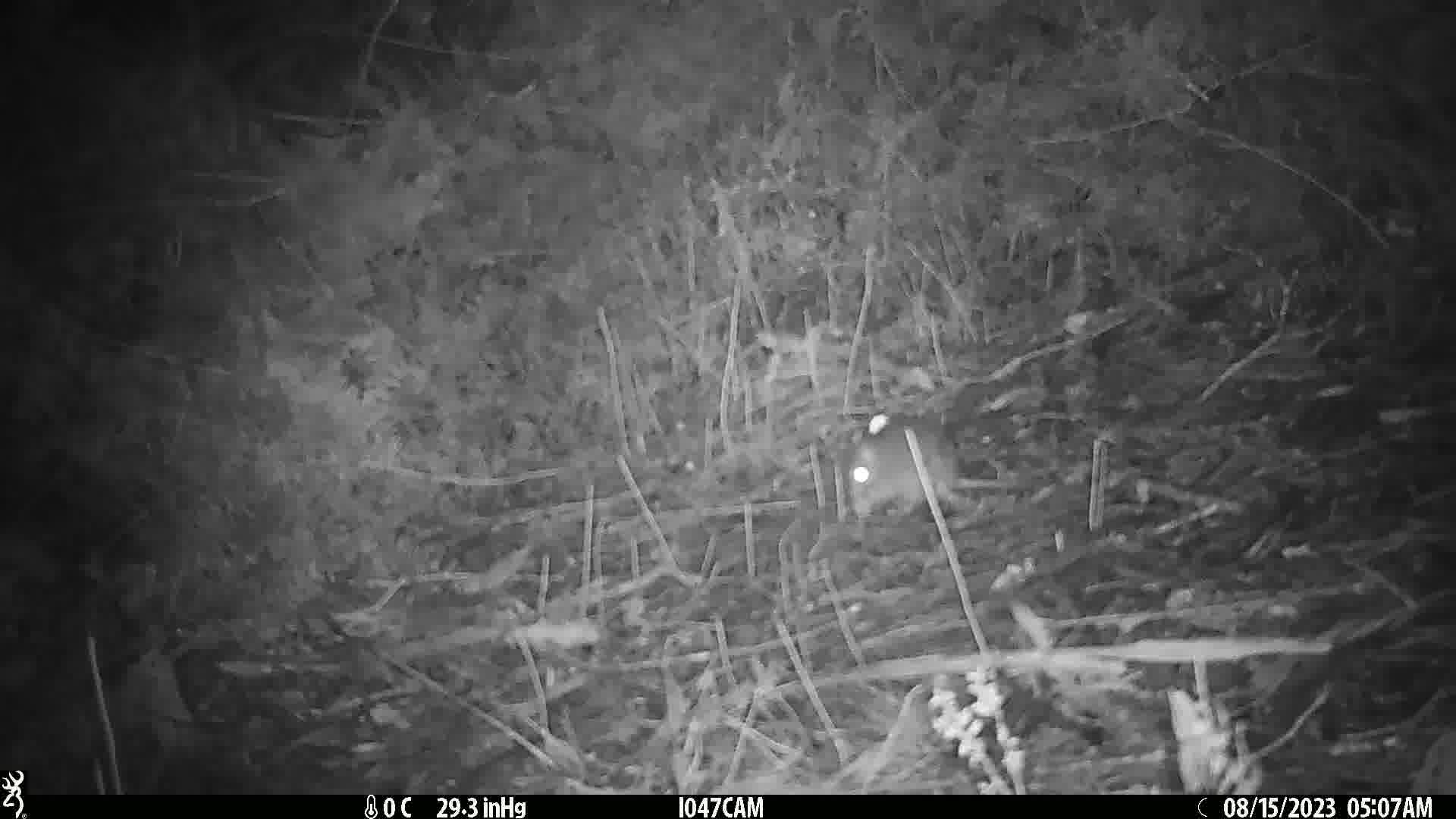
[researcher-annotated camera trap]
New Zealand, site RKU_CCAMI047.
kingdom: Animalia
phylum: Chordata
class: Mammalia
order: Rodentia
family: Muridae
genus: Rattus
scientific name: Rattus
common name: rat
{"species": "rat (Rattus)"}